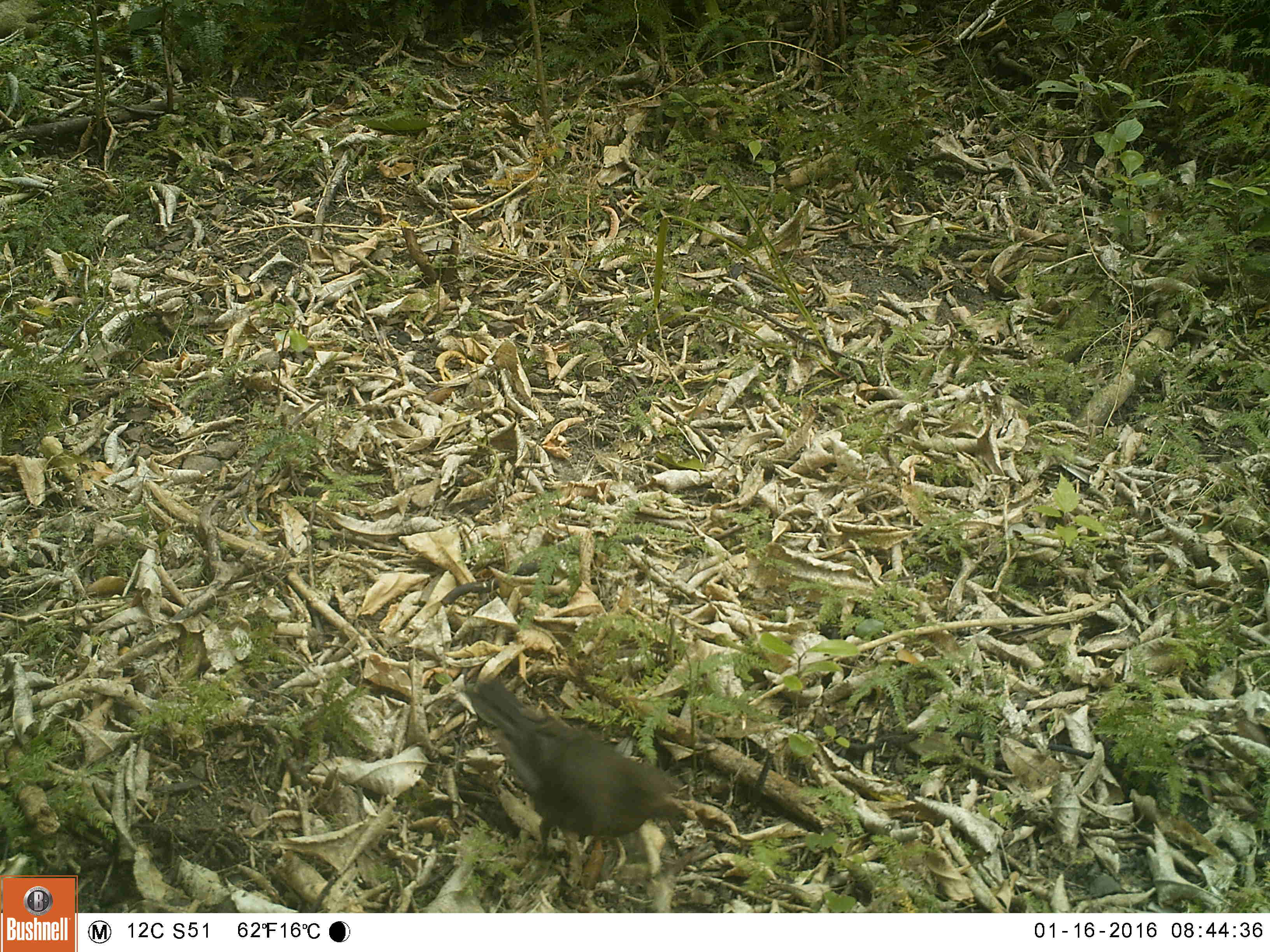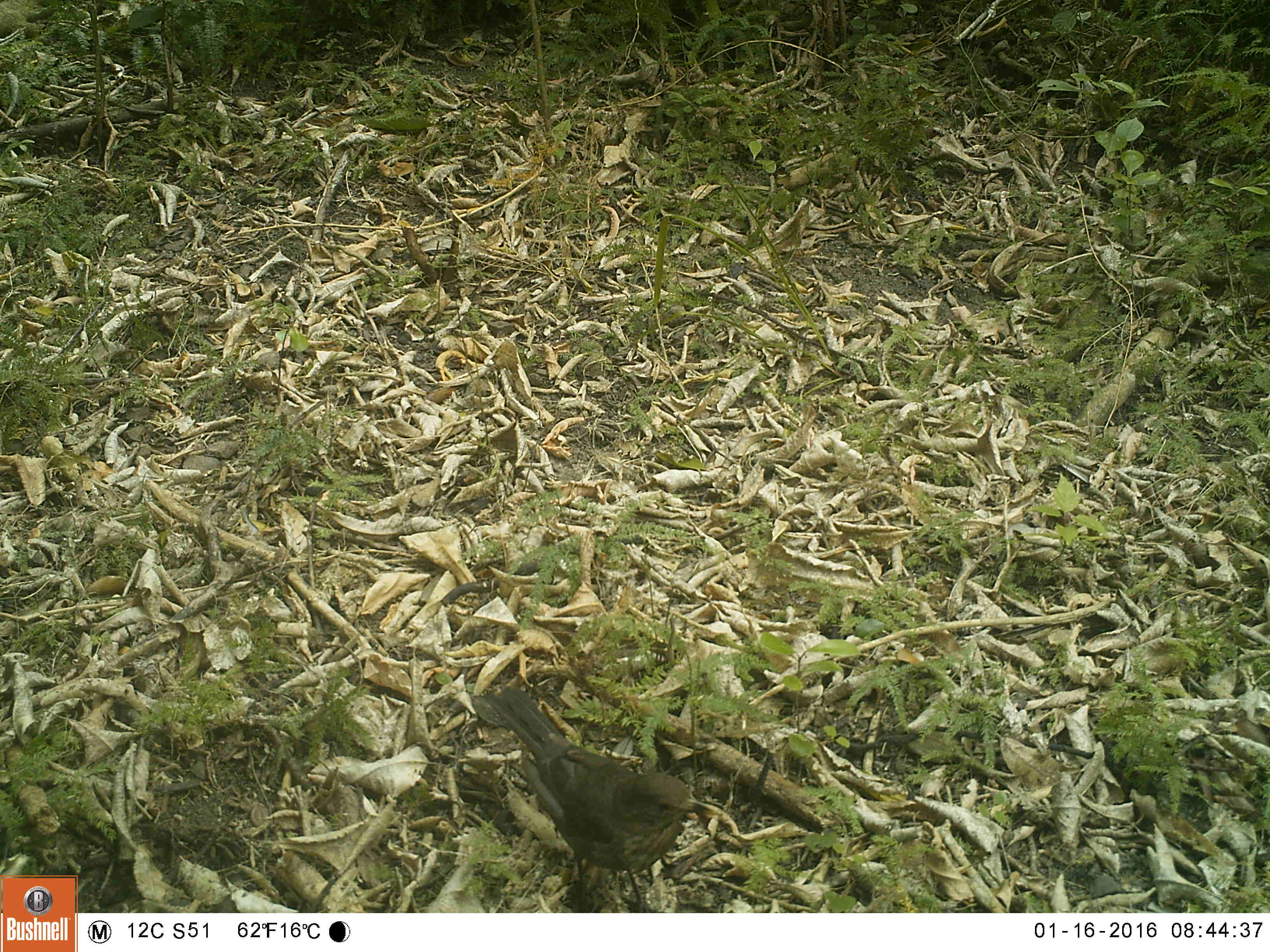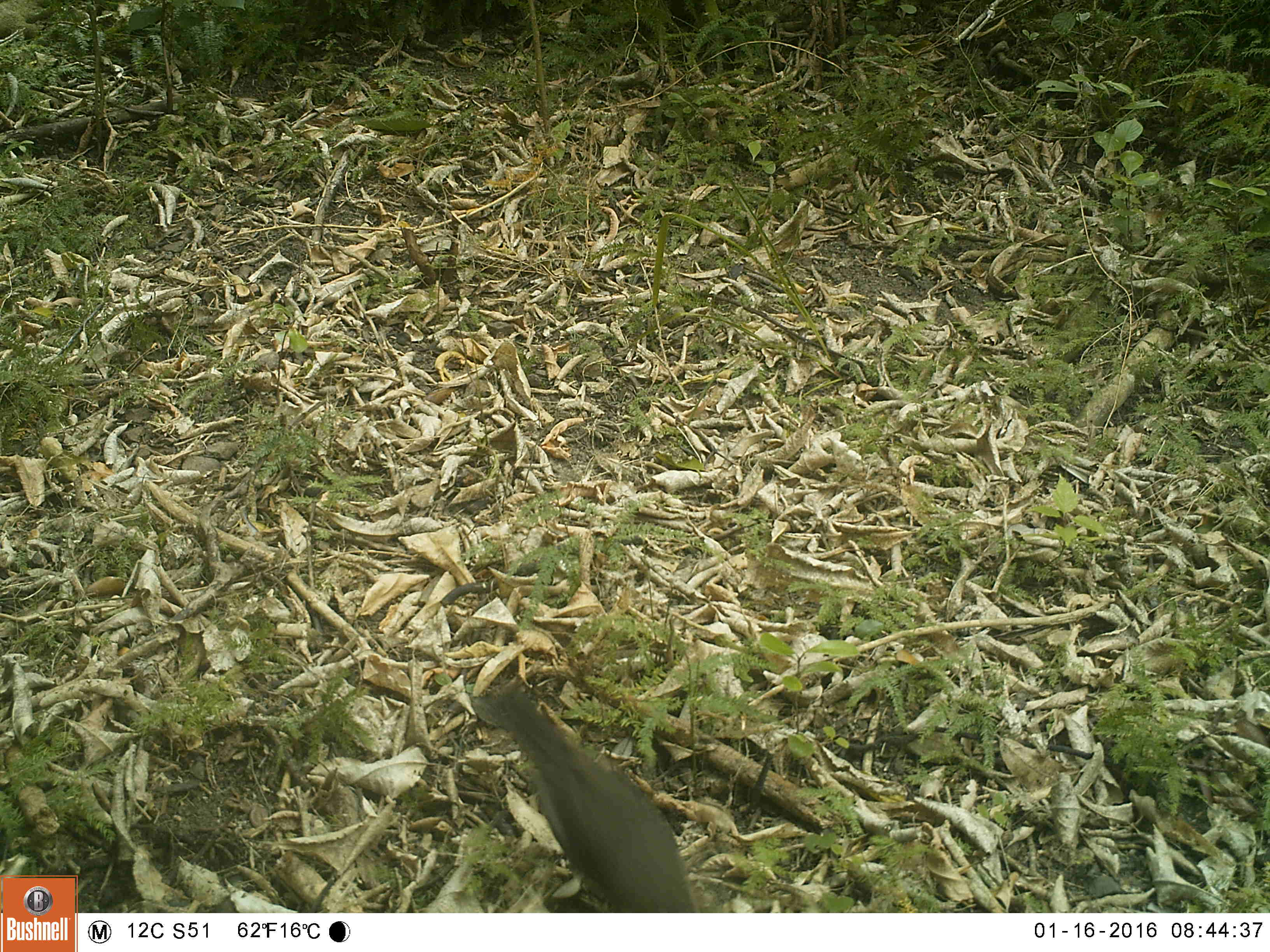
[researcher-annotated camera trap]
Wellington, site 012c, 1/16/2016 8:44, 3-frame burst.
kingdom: Animalia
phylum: Chordata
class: Aves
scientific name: Aves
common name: bird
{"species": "bird (Aves)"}